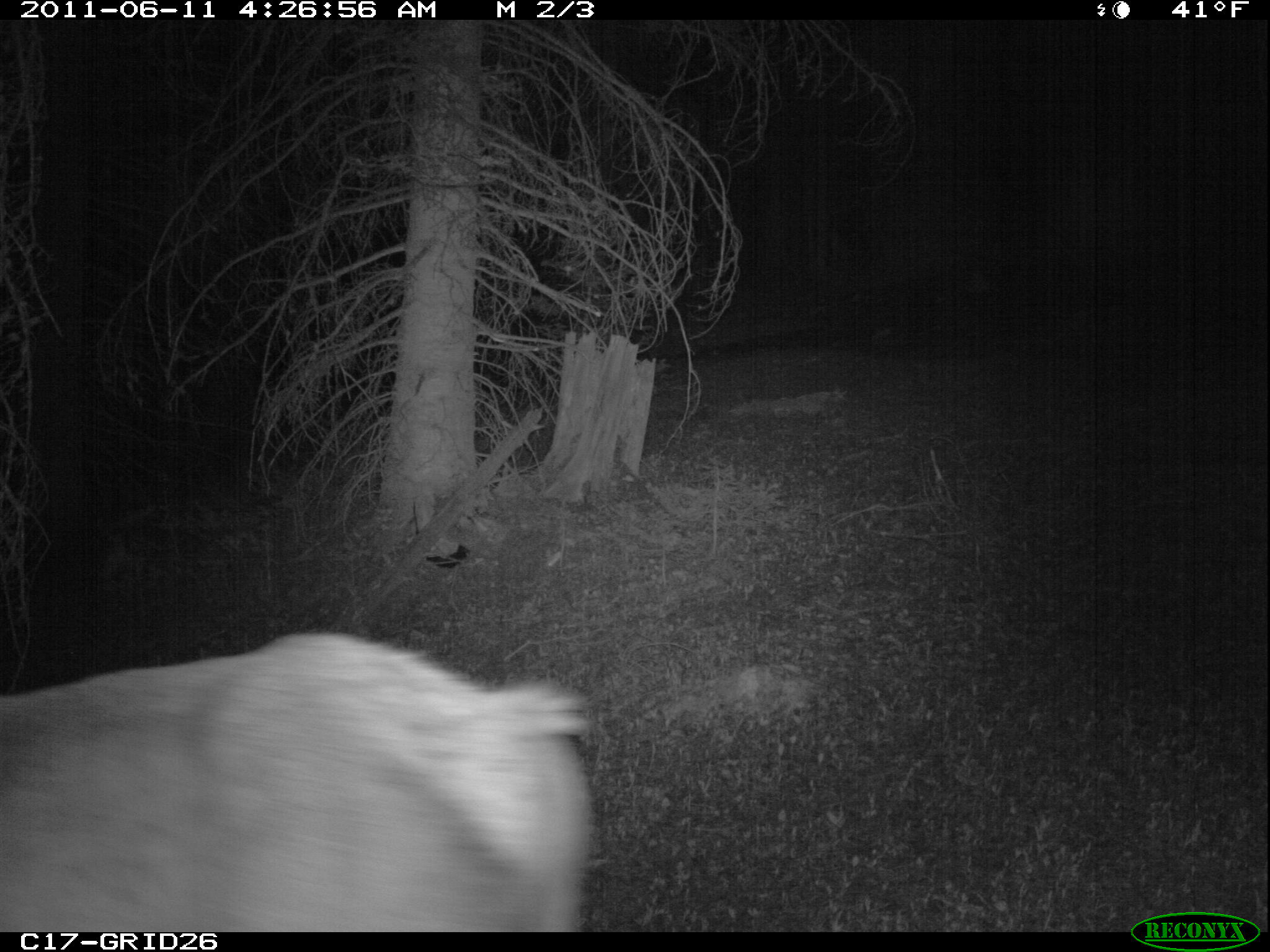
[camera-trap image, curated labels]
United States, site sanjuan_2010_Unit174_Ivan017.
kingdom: Animalia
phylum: Chordata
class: Mammalia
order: Artiodactyla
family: Cervidae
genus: Cervus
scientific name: Cervus elaphus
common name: red deer